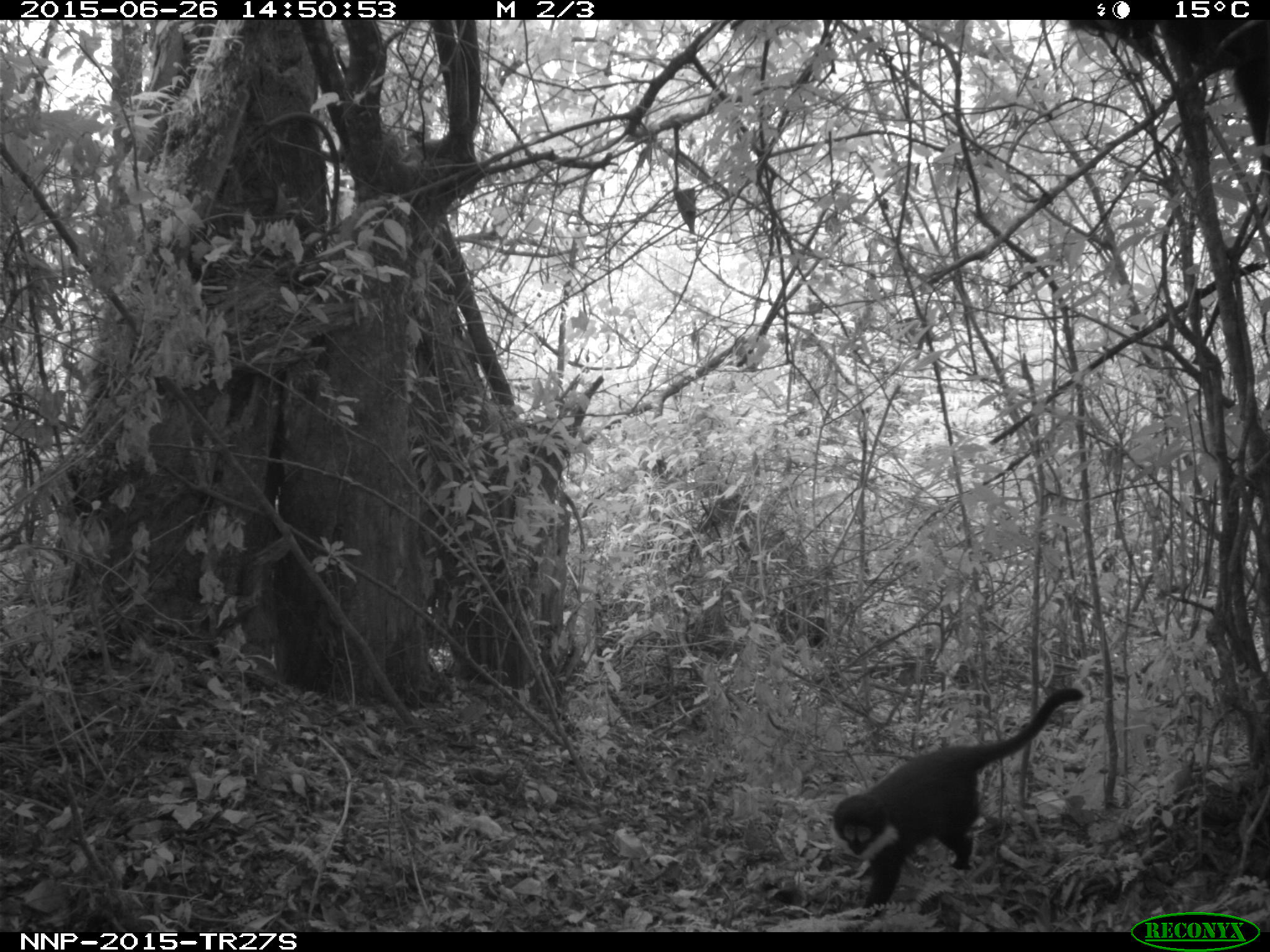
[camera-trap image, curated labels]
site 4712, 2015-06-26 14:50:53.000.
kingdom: Animalia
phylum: Chordata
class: Mammalia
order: Primates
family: Cercopithecidae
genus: Allochrocebus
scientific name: Allochrocebus lhoesti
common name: l'hoest's monkey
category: cercopithecus lhoesti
Cercopithecus lhoesti (l'hoest's monkey) (Allochrocebus lhoesti), count 1.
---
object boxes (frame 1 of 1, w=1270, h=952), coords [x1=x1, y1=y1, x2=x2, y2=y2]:
cercopithecus lhoesti: [x1=829, y1=685, x2=1086, y2=928]